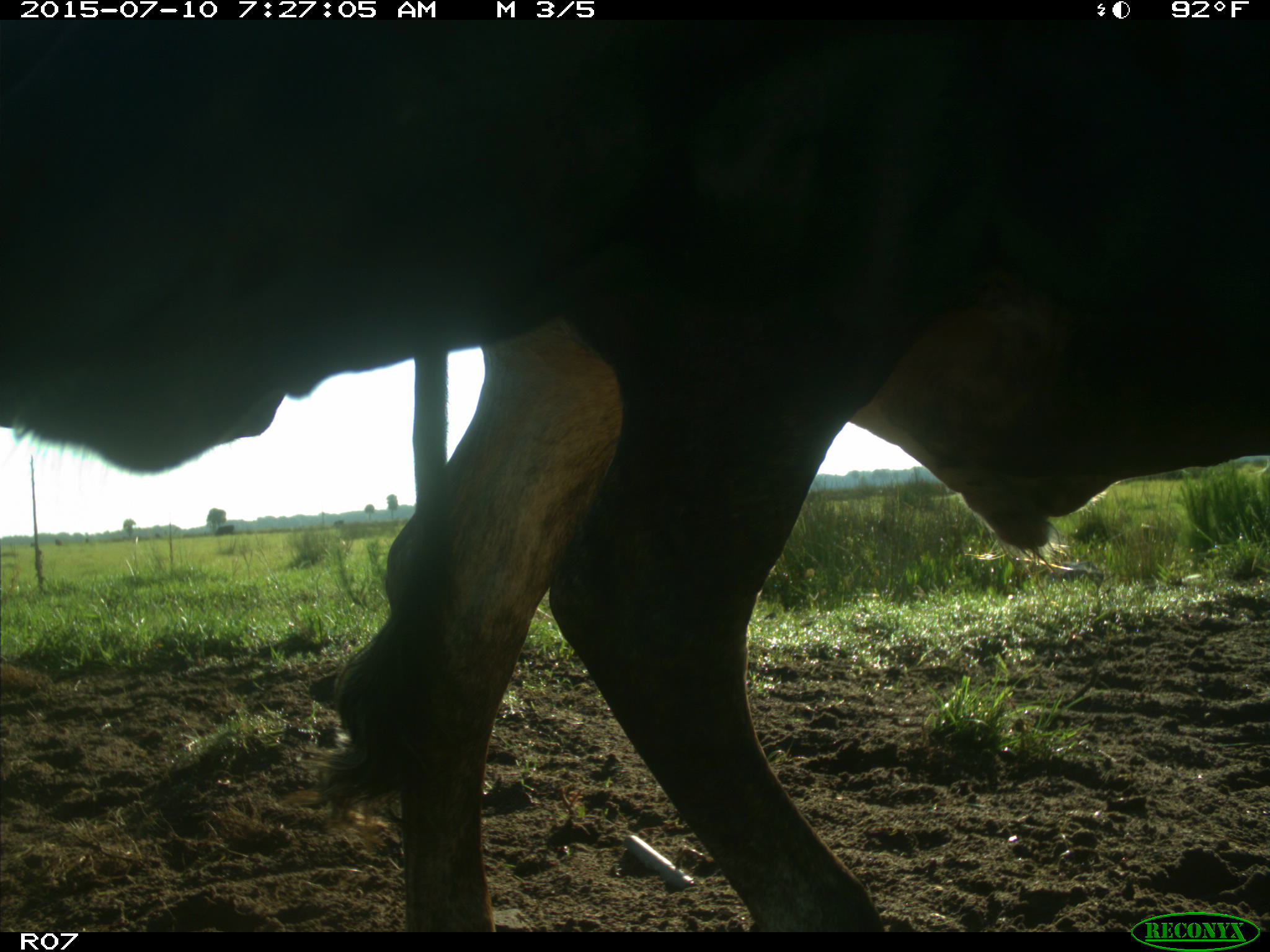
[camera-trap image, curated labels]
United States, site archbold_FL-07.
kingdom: Animalia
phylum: Chordata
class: Mammalia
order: Artiodactyla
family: Bovidae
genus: Bos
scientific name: Bos taurus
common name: domestic cow